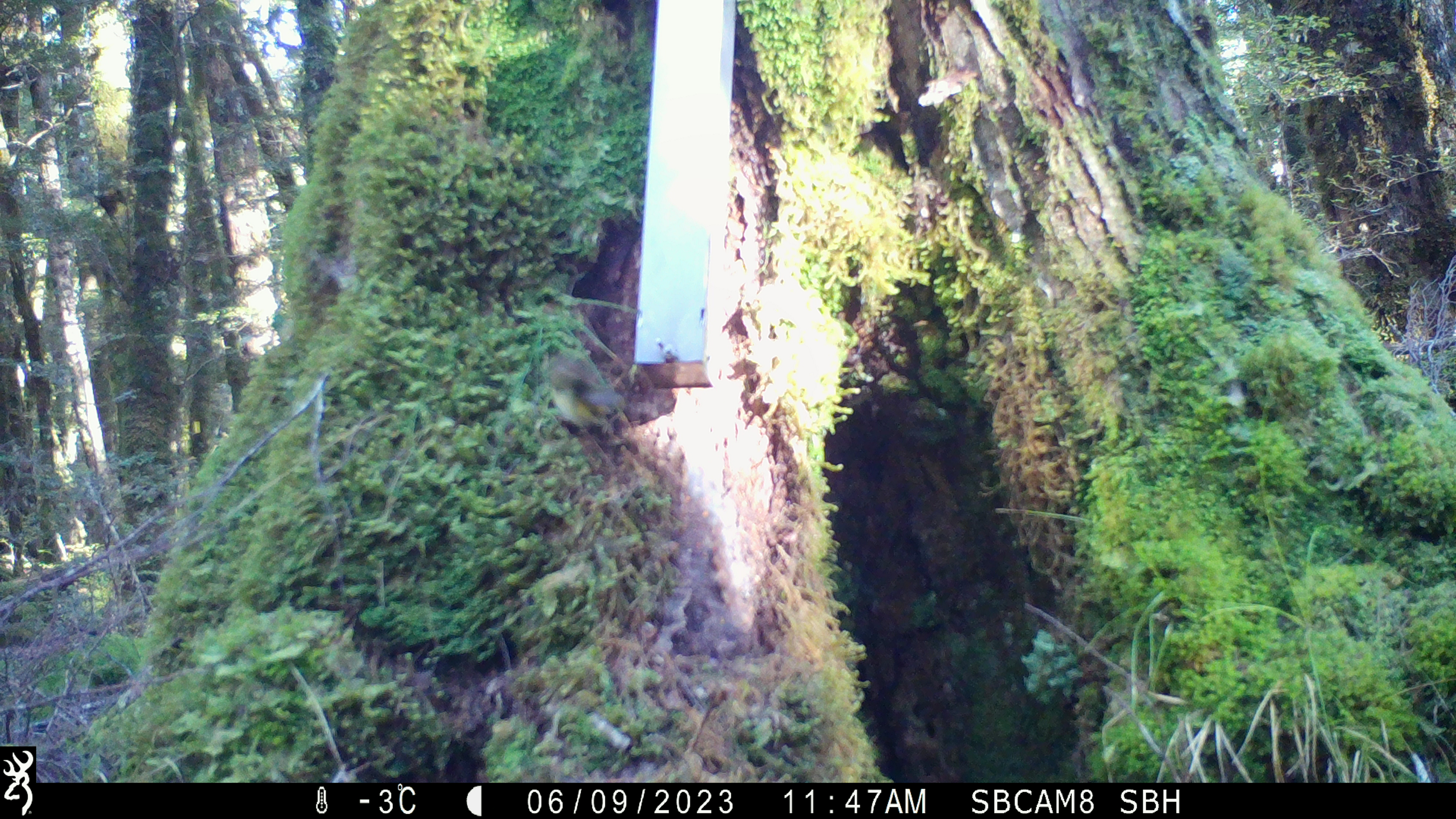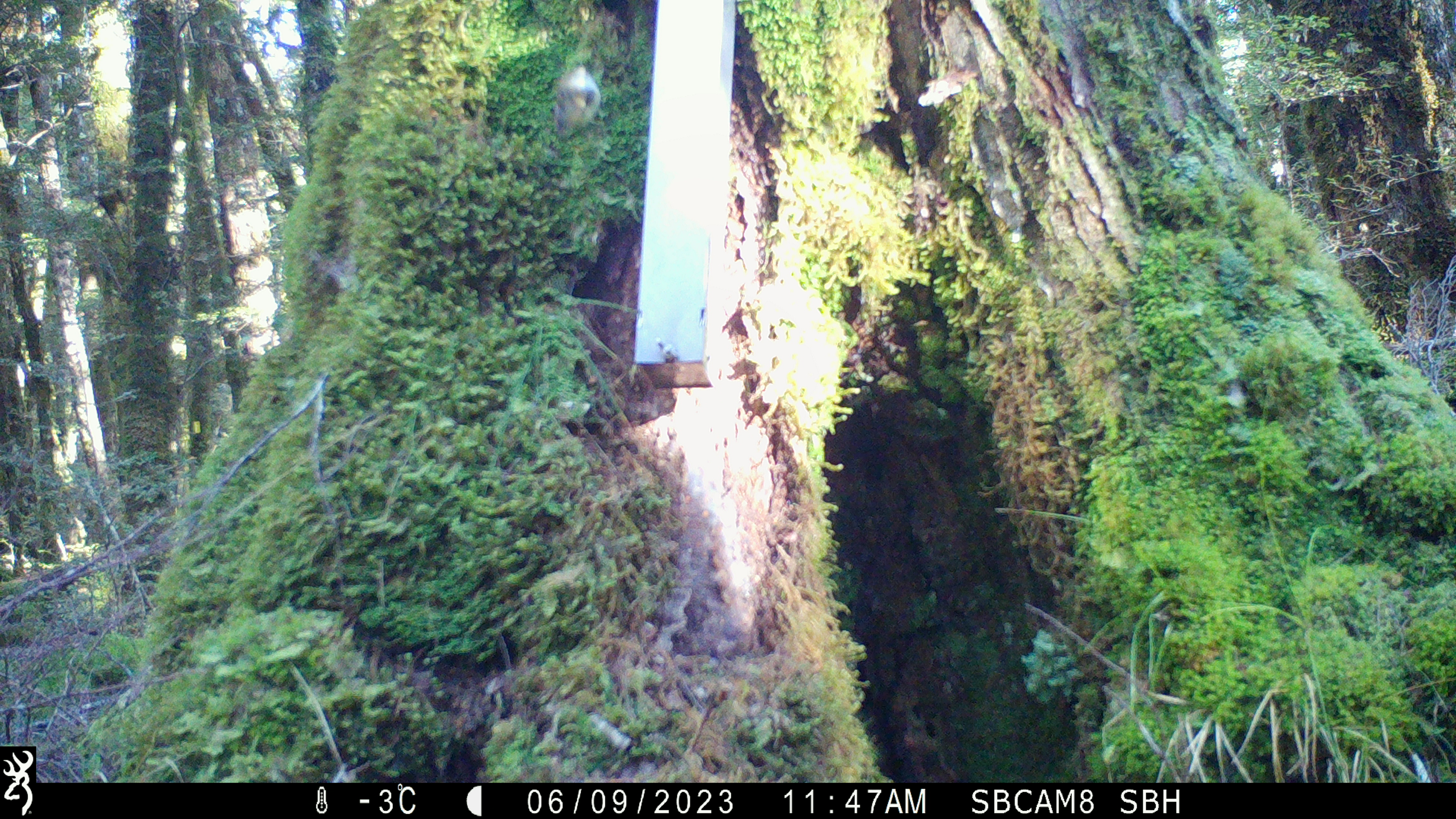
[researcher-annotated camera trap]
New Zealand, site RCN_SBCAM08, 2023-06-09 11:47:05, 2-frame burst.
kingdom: Animalia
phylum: Chordata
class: Aves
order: Passeriformes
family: Acanthisittidae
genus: Acanthisitta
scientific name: Acanthisitta chloris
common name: rifleman